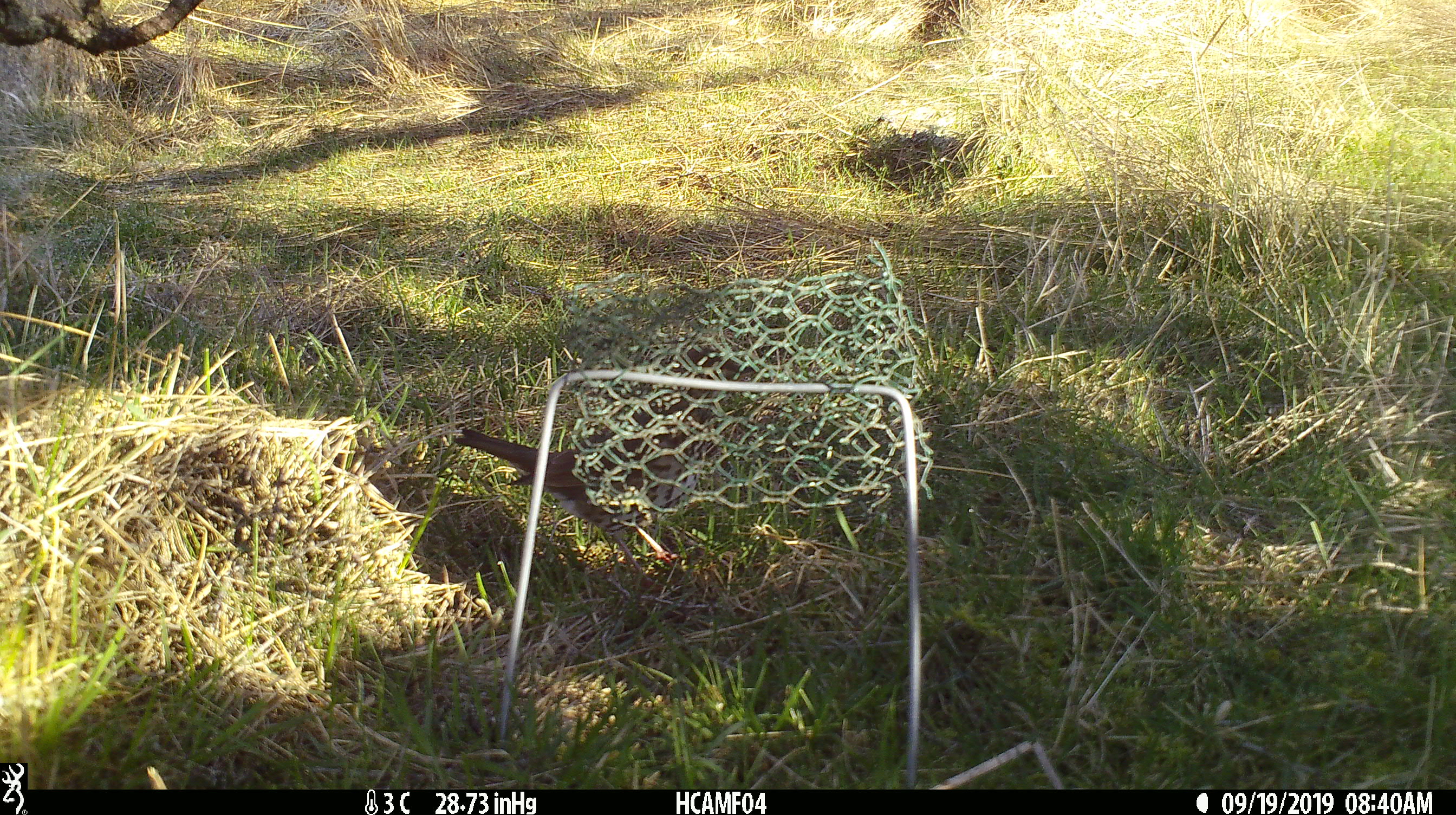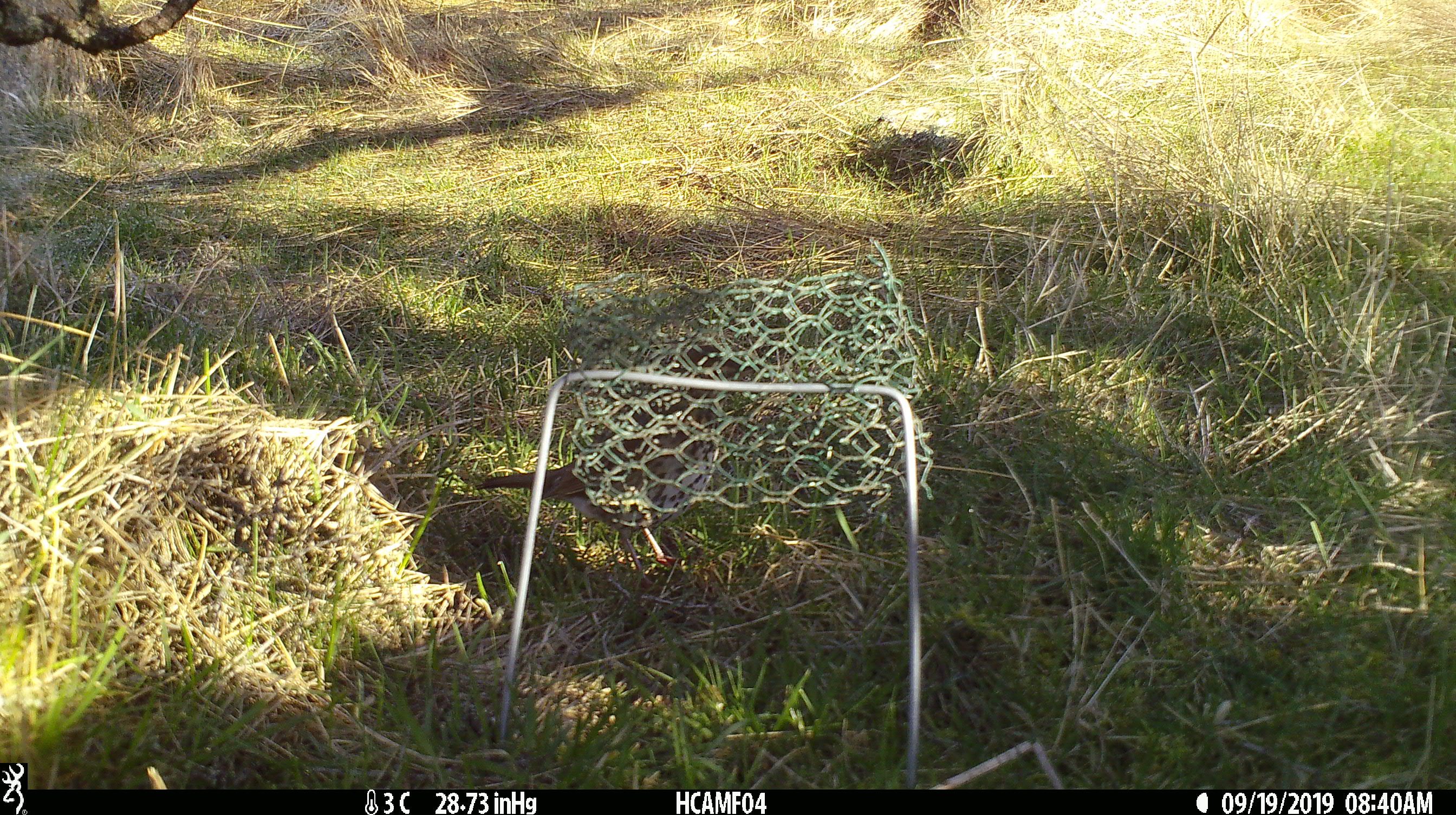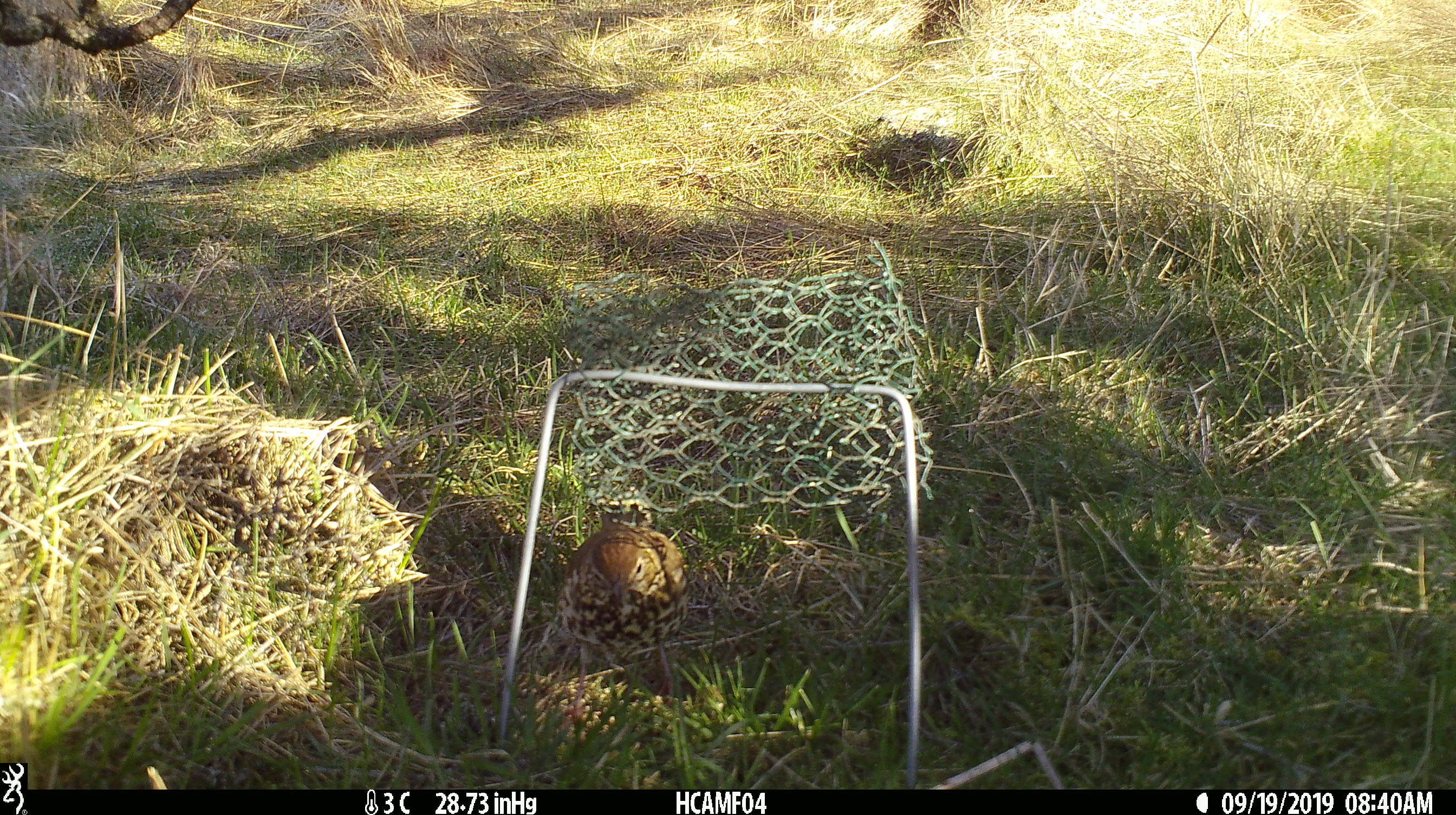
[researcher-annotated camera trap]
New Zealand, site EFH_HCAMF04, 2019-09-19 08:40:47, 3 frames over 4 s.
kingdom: Animalia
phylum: Chordata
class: Aves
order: Passeriformes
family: Turdidae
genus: Turdus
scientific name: Turdus philomelos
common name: song thrush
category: thrush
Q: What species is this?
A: Thrush (song thrush) (Turdus philomelos).